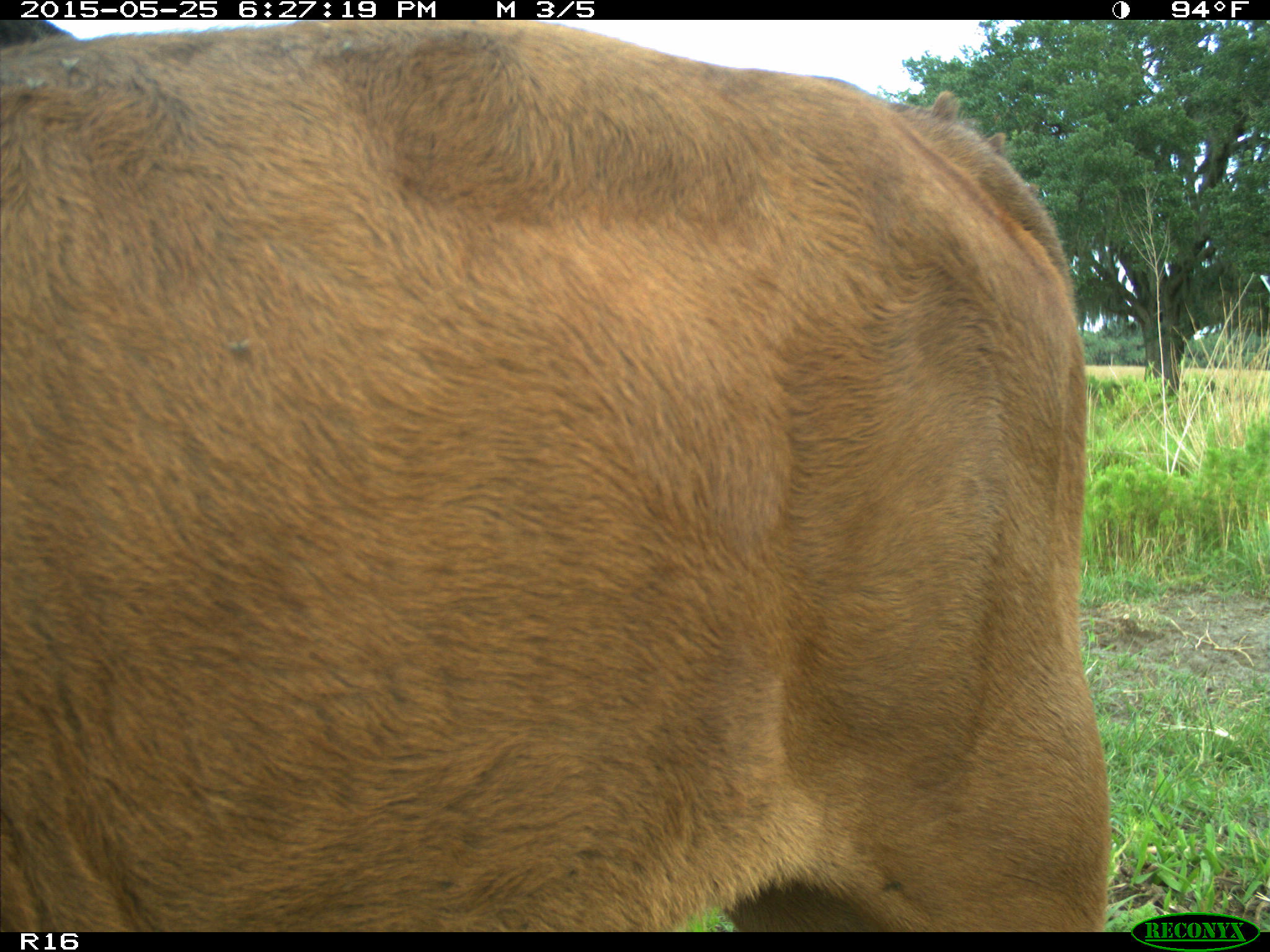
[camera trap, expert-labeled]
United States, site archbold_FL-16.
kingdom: Animalia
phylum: Chordata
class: Mammalia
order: Artiodactyla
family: Bovidae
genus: Bos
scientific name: Bos taurus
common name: domestic cow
Bos taurus (domestic cow).